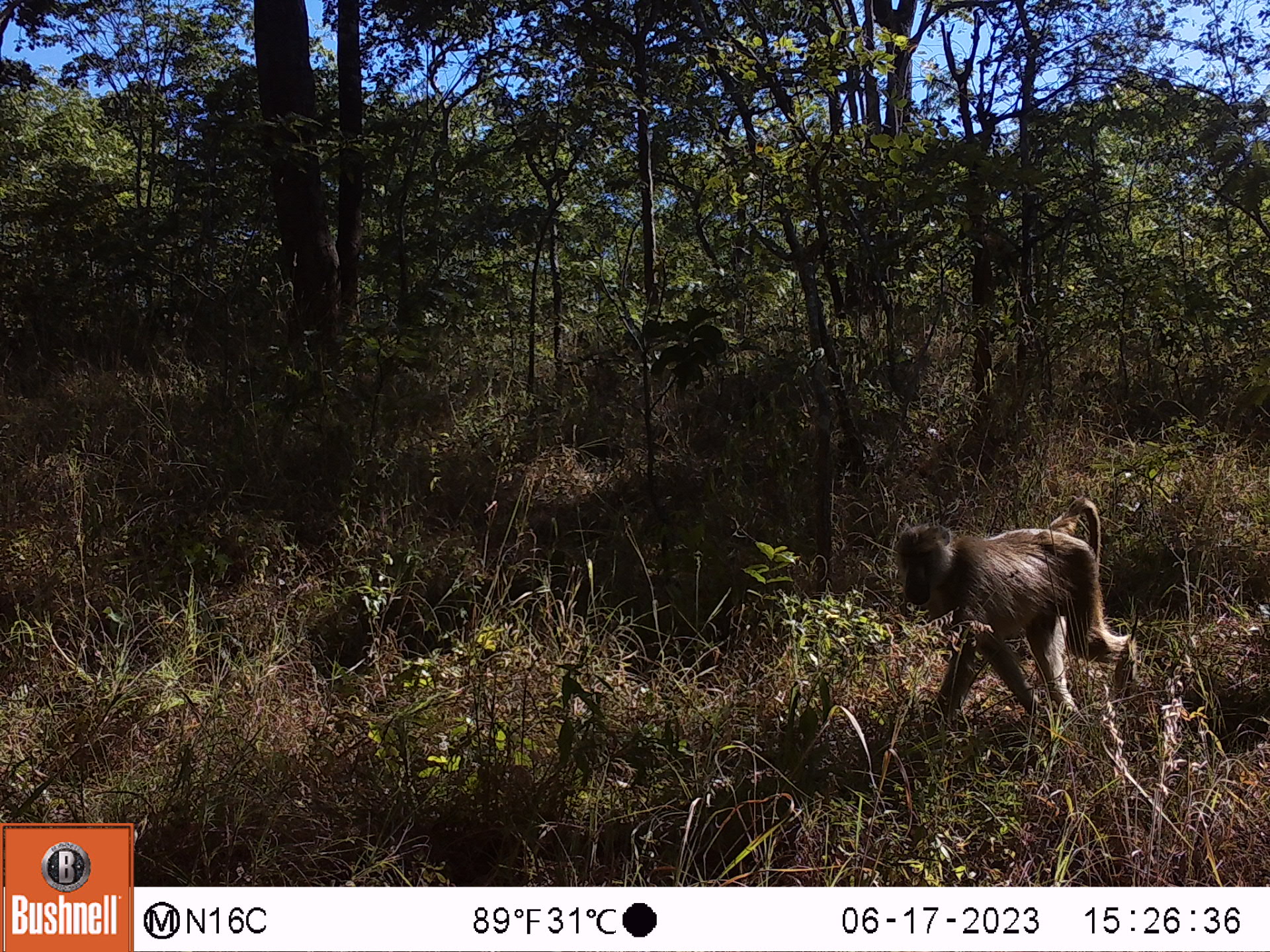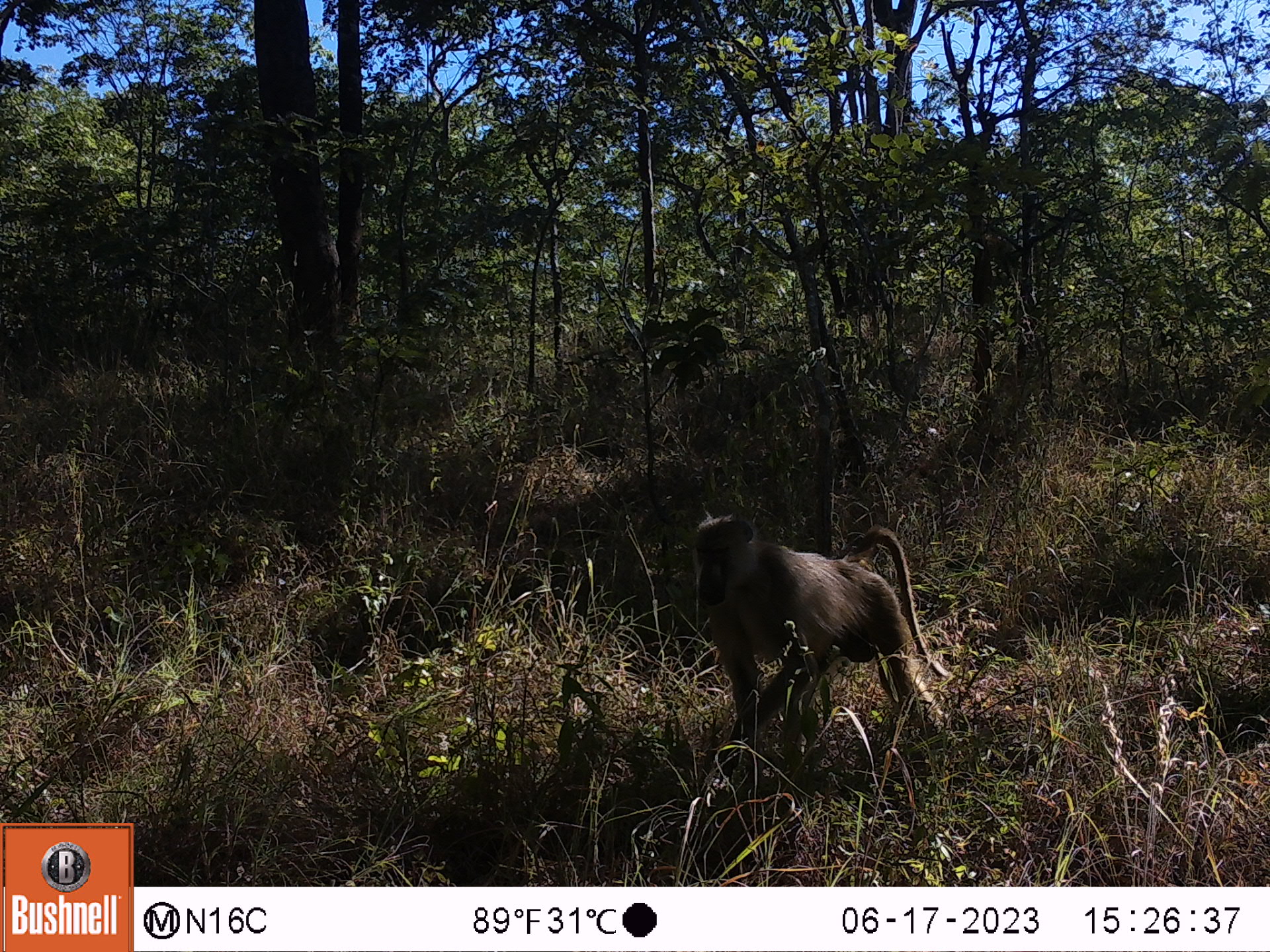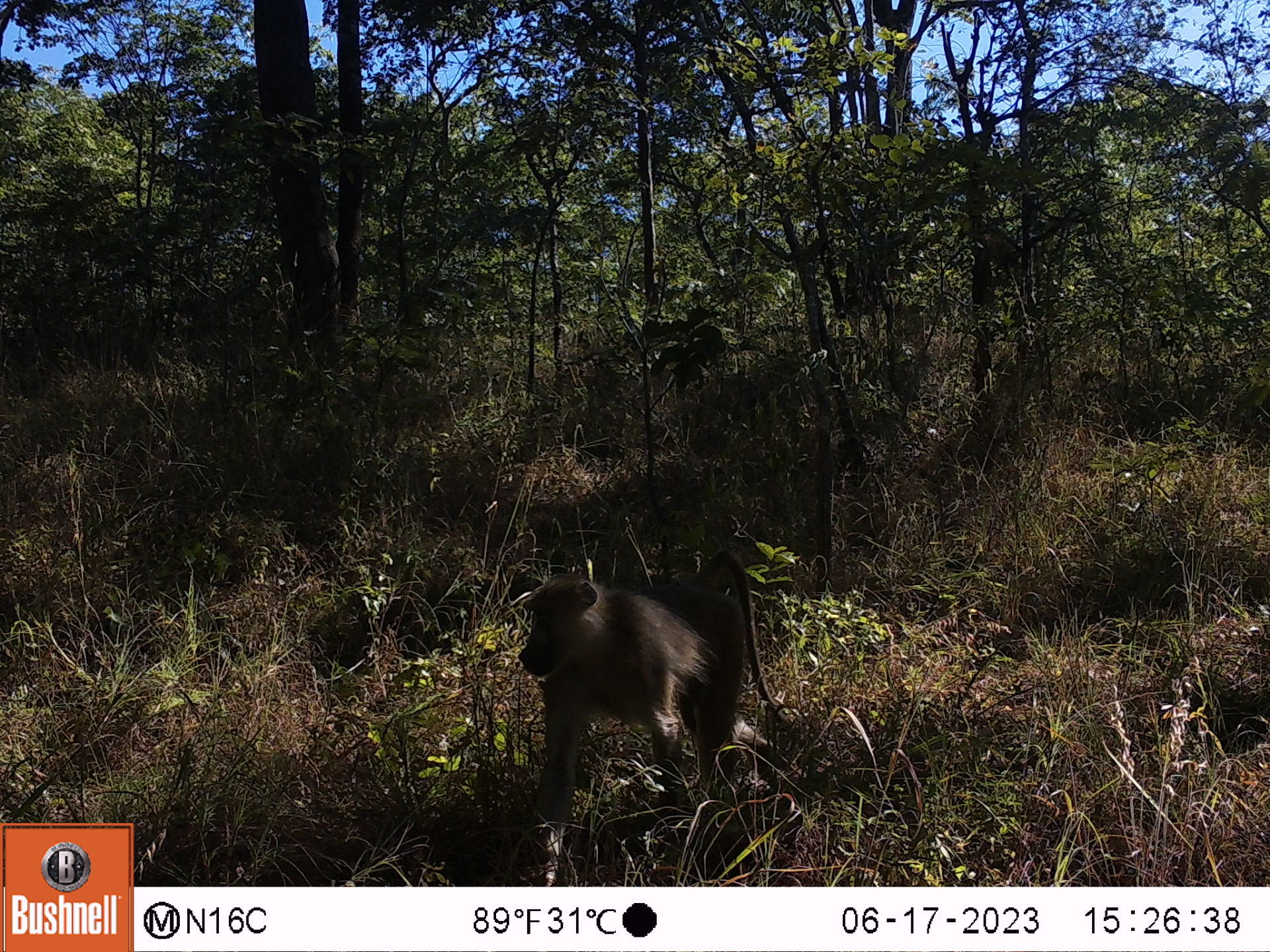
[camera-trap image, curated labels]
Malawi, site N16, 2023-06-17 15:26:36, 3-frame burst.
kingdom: Animalia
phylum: Chordata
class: Mammalia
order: Primates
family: Cercopithecidae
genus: Papio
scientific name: Papio cynocephalus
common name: yellow baboon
Yellow baboon (Papio cynocephalus), count 1.